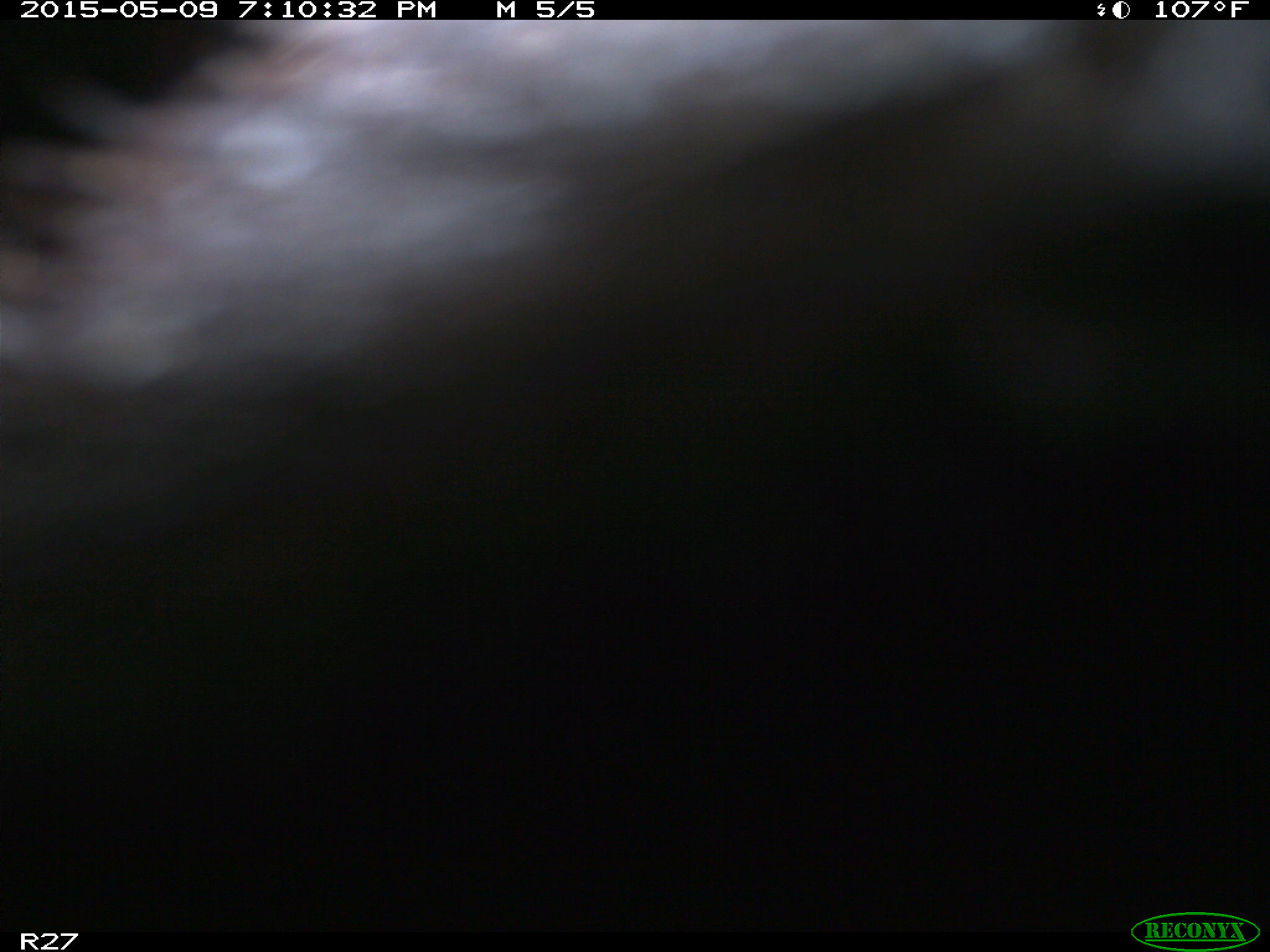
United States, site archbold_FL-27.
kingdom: Animalia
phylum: Chordata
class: Mammalia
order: Artiodactyla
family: Bovidae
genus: Bos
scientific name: Bos taurus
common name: domestic cow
Bos taurus (domestic cow).